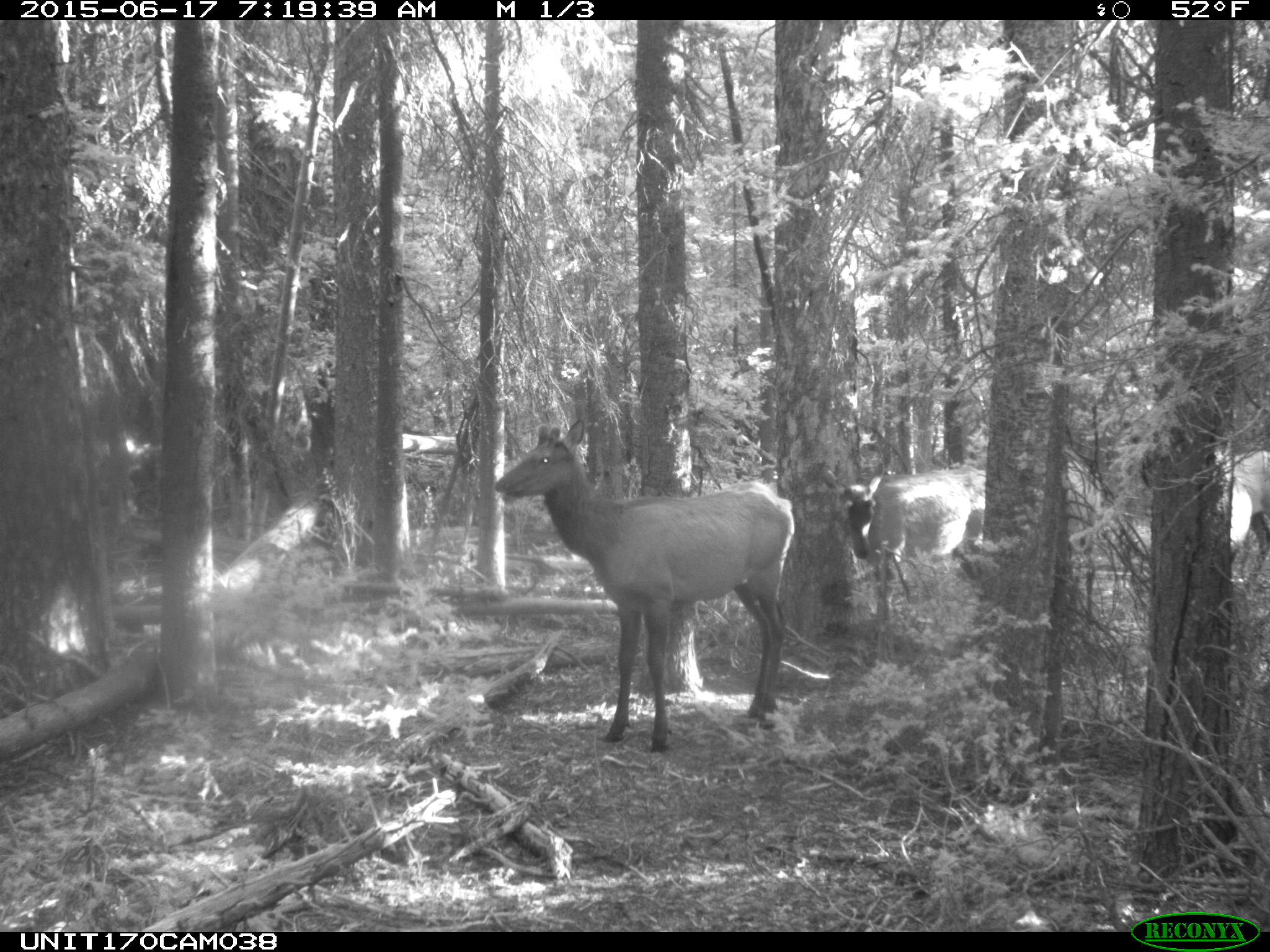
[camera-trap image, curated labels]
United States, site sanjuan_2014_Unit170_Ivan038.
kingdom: Animalia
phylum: Chordata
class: Mammalia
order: Artiodactyla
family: Cervidae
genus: Cervus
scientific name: Cervus elaphus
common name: red deer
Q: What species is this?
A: Cervus elaphus (red deer).